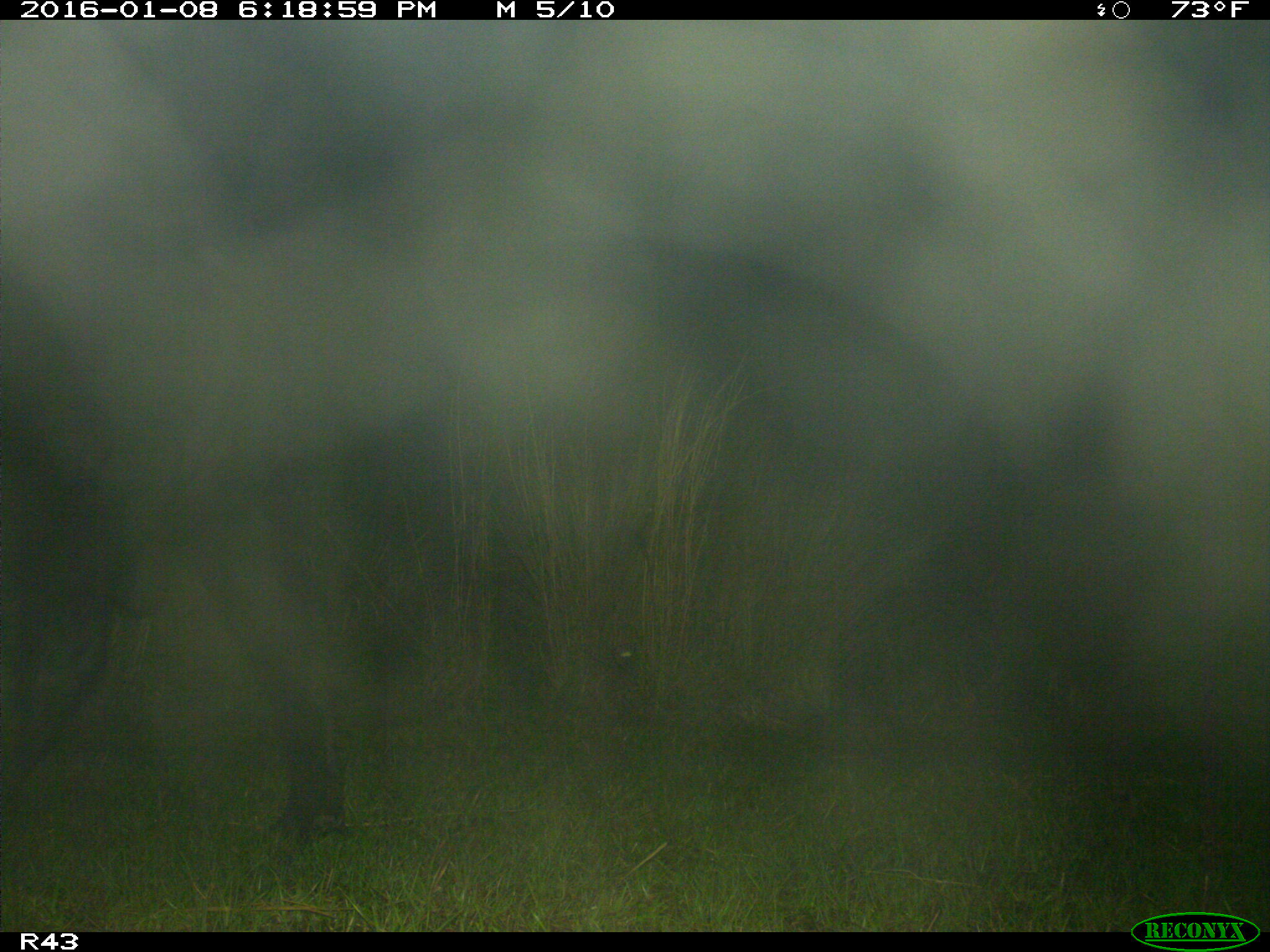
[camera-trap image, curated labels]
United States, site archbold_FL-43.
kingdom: Animalia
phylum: Chordata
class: Mammalia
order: Artiodactyla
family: Bovidae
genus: Bos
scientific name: Bos taurus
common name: domestic cow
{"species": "Bos taurus (domestic cow)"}